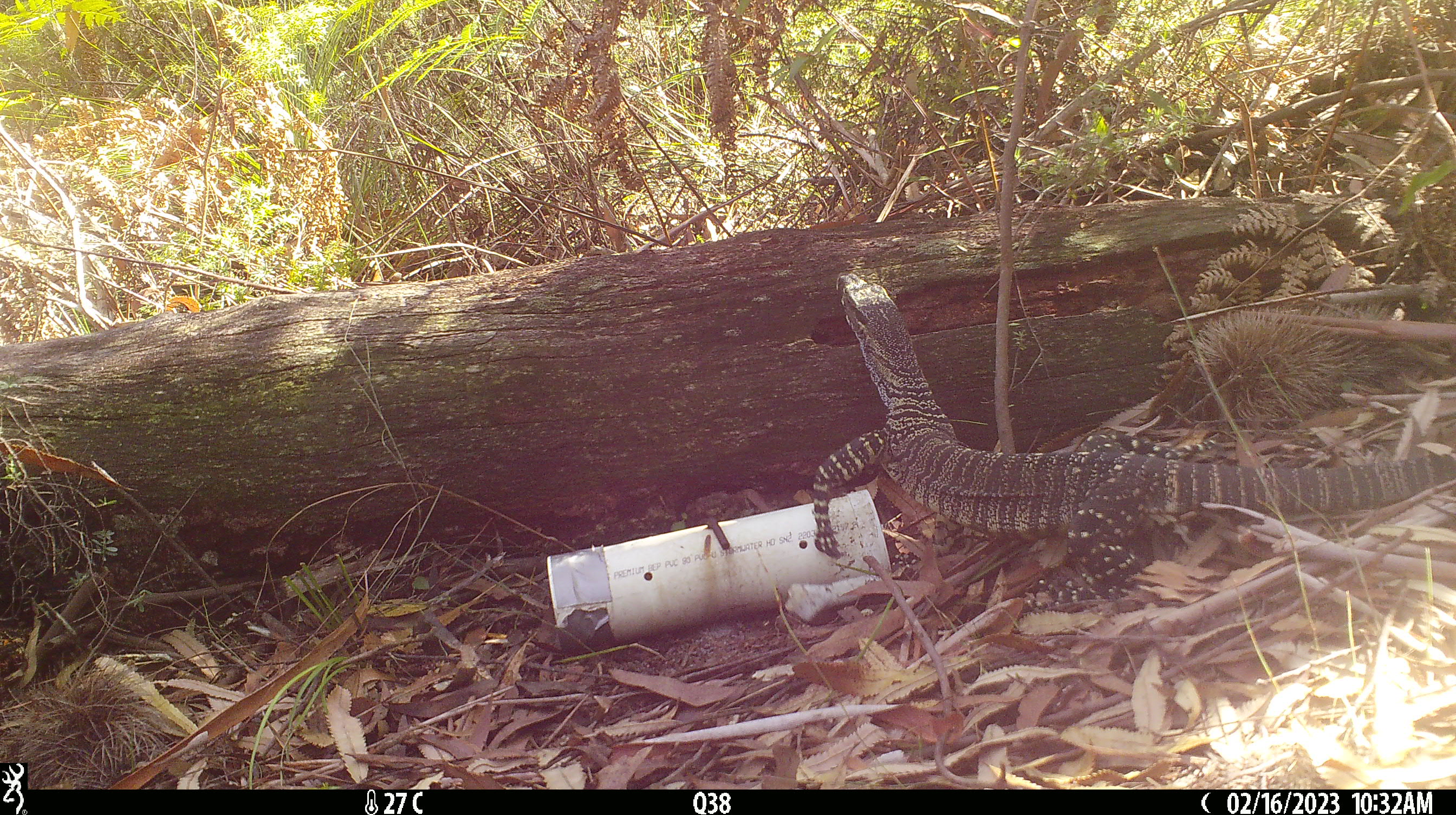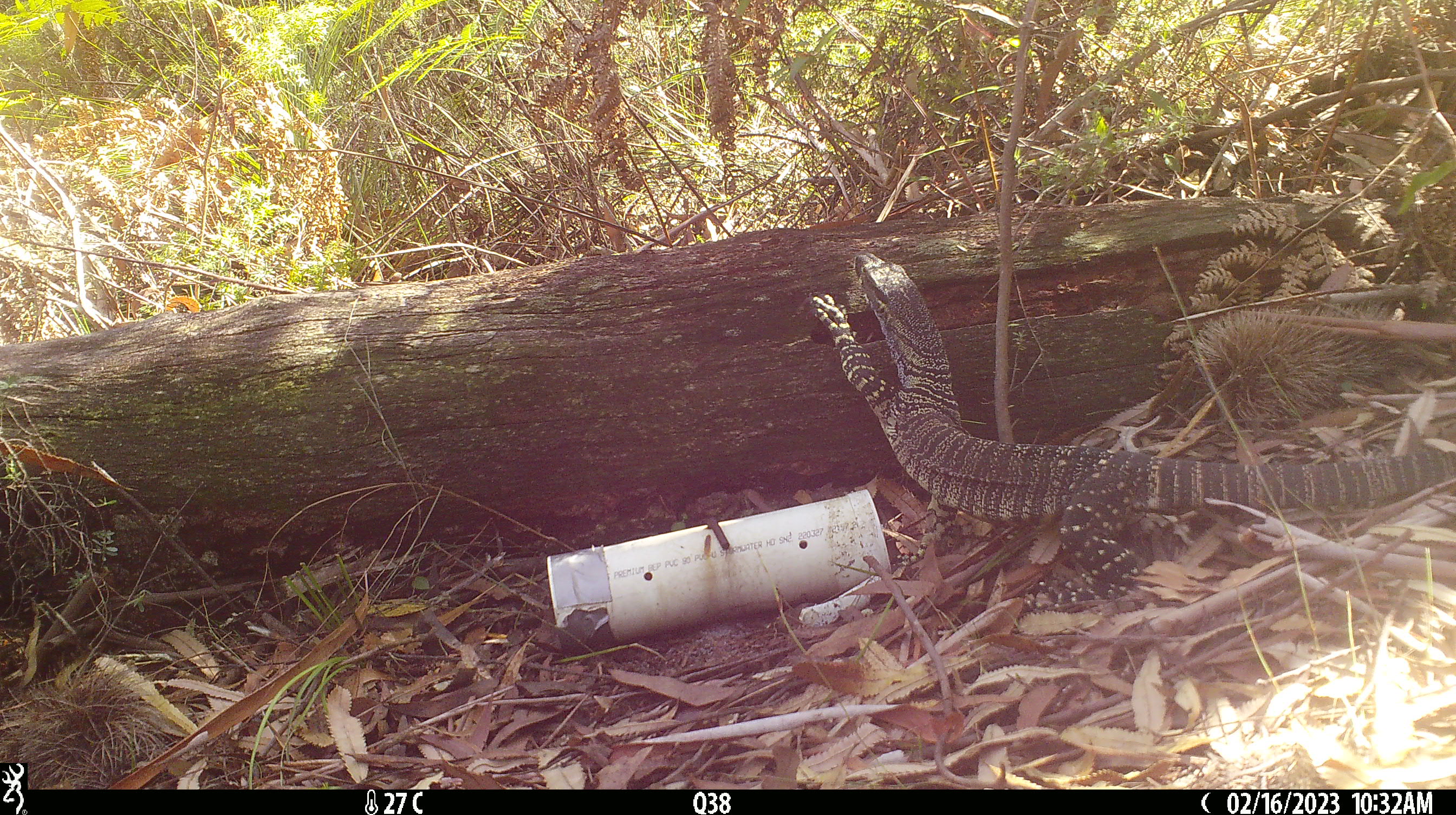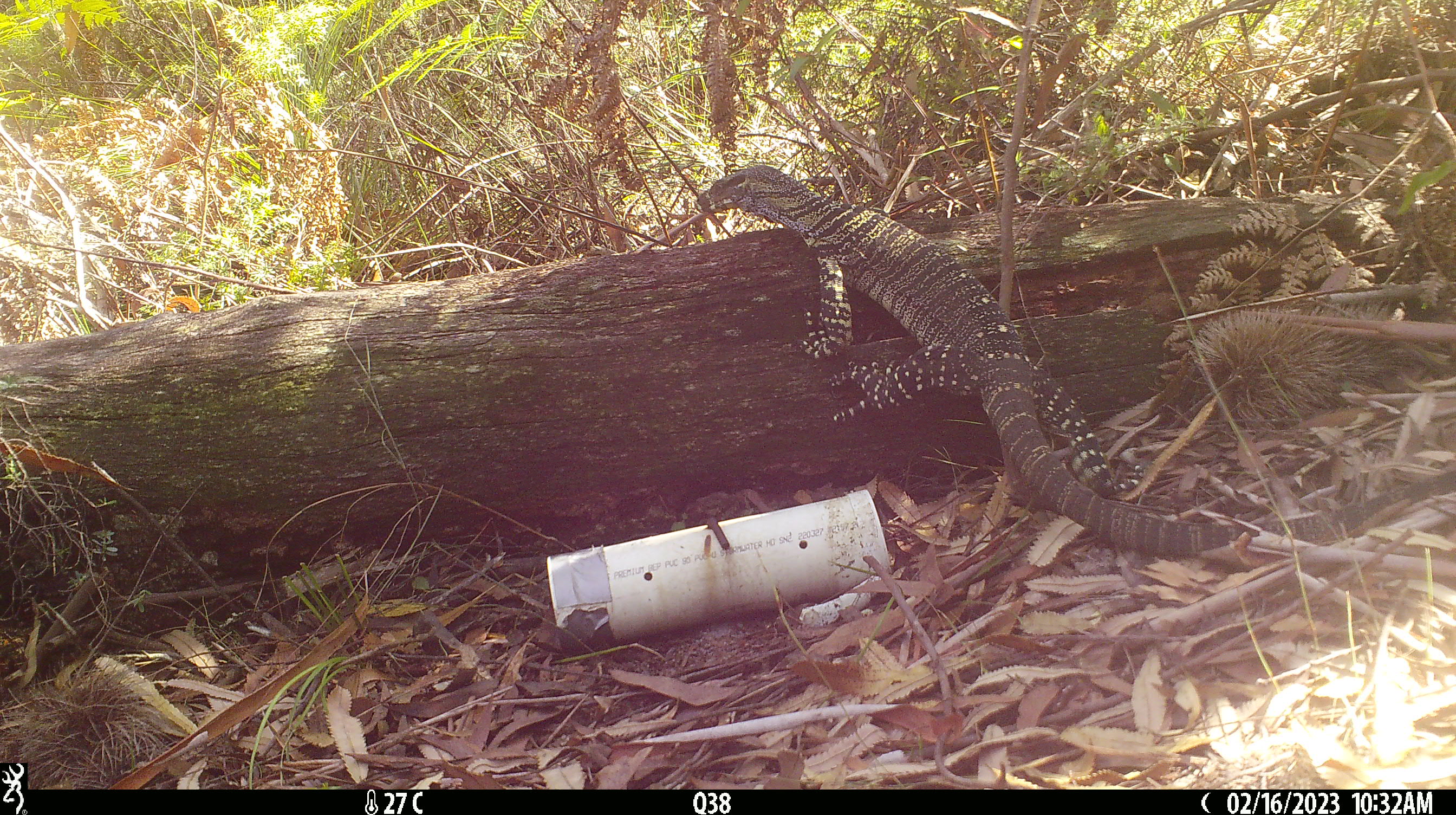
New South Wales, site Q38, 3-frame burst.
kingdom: Animalia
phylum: Chordata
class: Reptilia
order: Squamata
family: Varanidae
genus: Varanus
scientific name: Varanus varius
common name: lace monitor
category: goanna